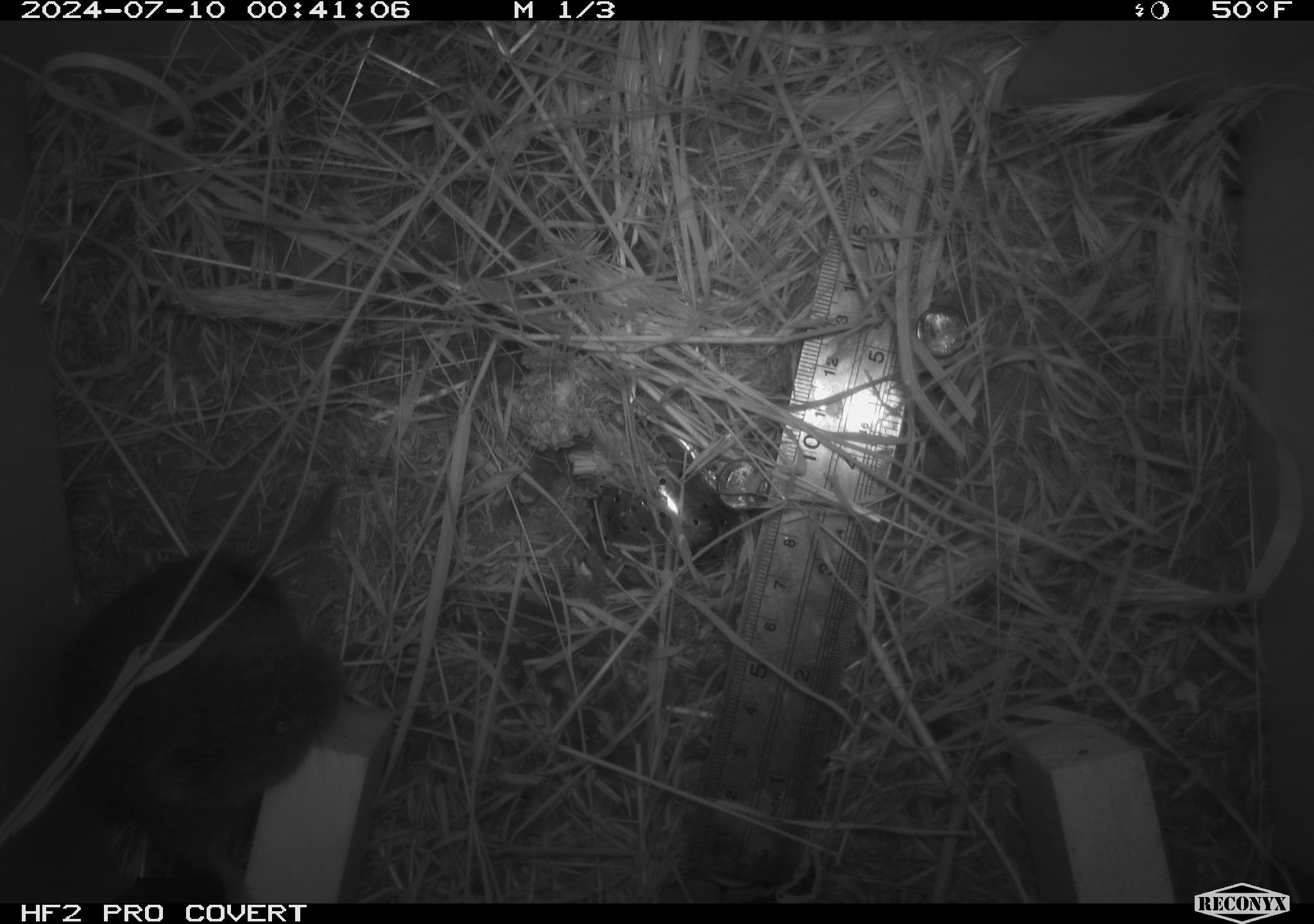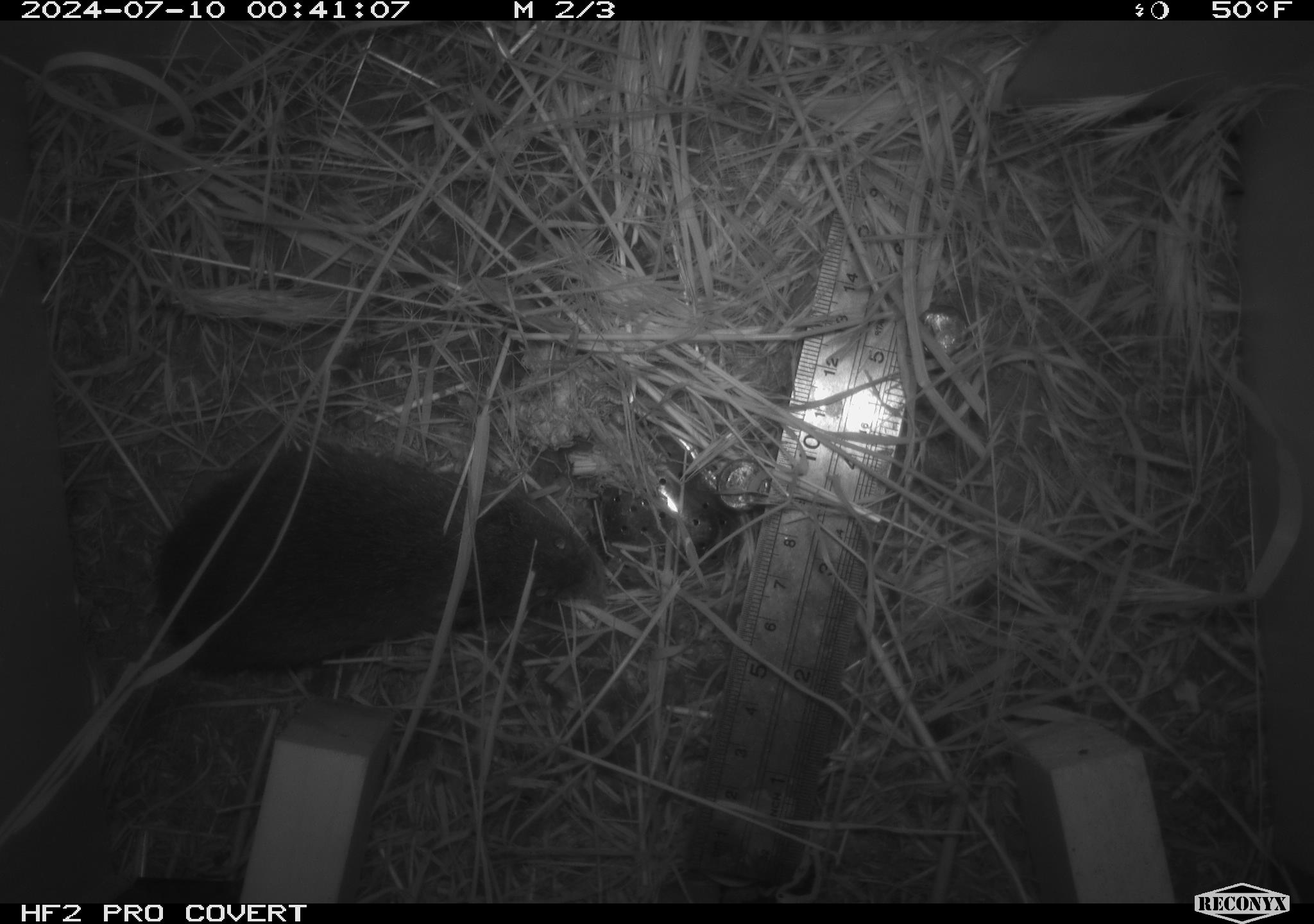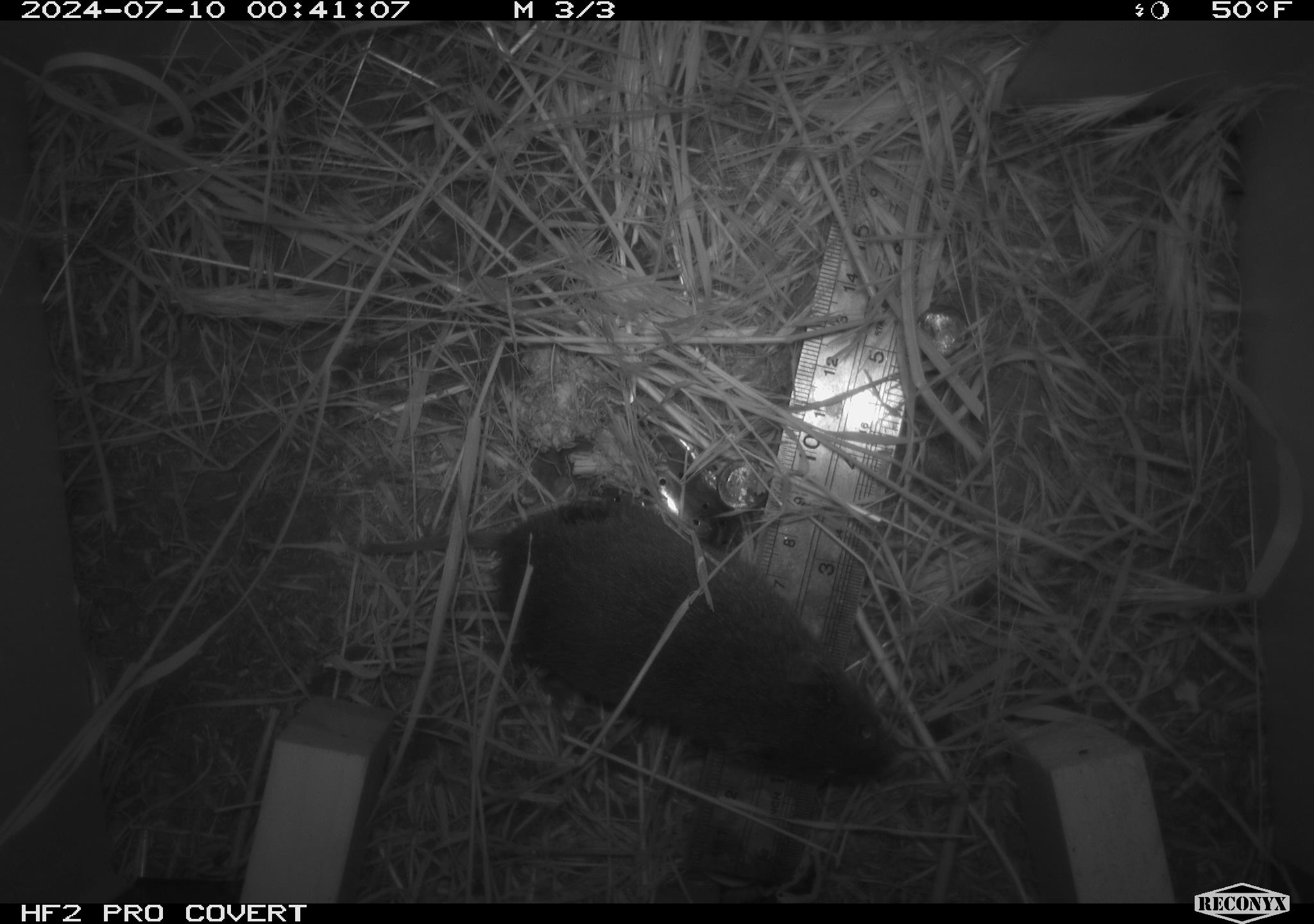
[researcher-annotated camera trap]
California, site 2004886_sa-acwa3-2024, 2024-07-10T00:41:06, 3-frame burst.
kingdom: Animalia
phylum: Chordata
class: Mammalia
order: Rodentia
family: Cricetidae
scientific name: Arvicolinae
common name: voles, lemmings, and muskrats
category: arvicolinae subfamily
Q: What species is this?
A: Arvicolinae subfamily (voles, lemmings, and muskrats) (Arvicolinae).